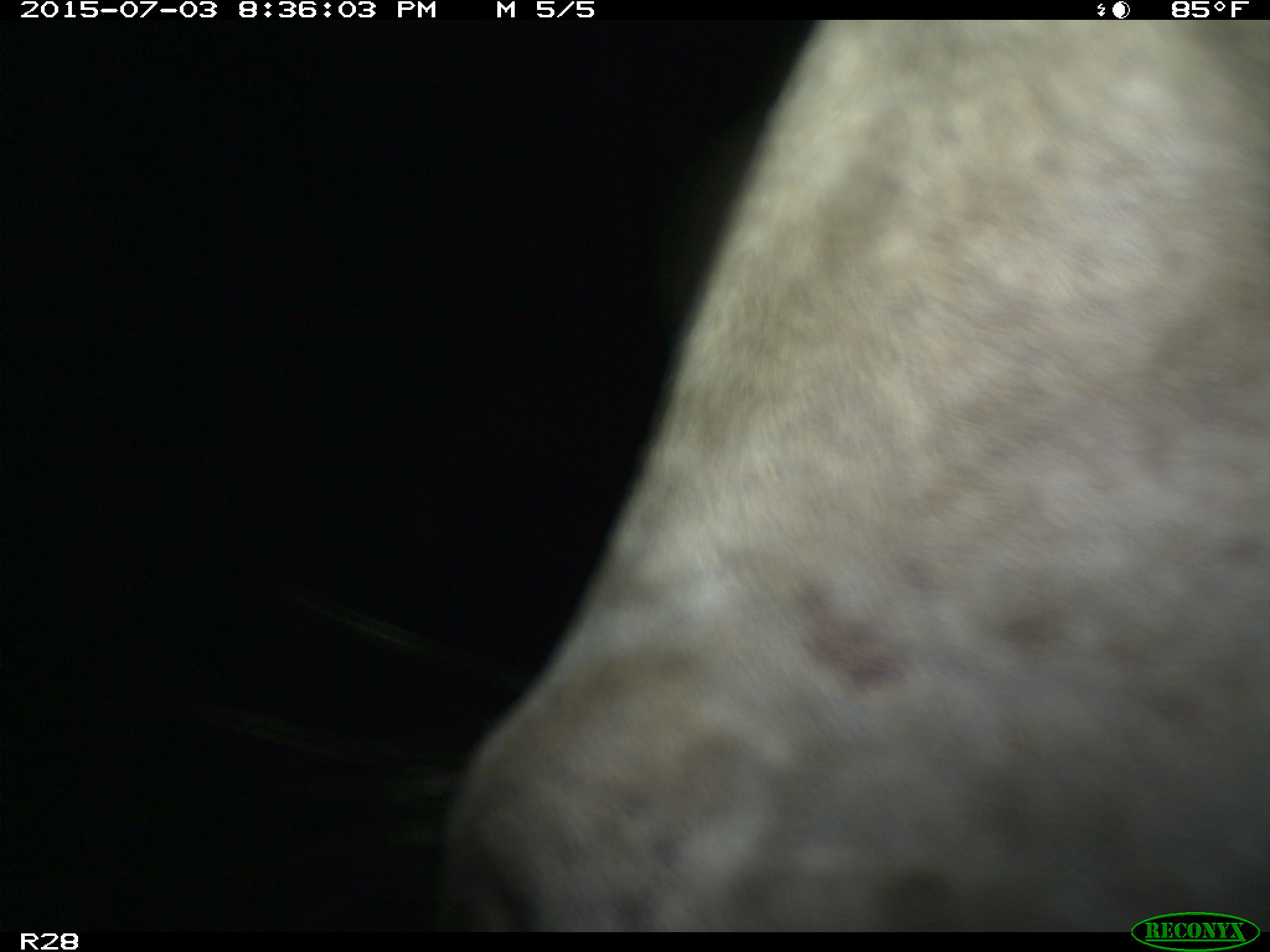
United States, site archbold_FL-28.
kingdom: Animalia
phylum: Chordata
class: Mammalia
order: Artiodactyla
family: Bovidae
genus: Bos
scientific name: Bos taurus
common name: domestic cow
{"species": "Bos taurus (domestic cow)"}